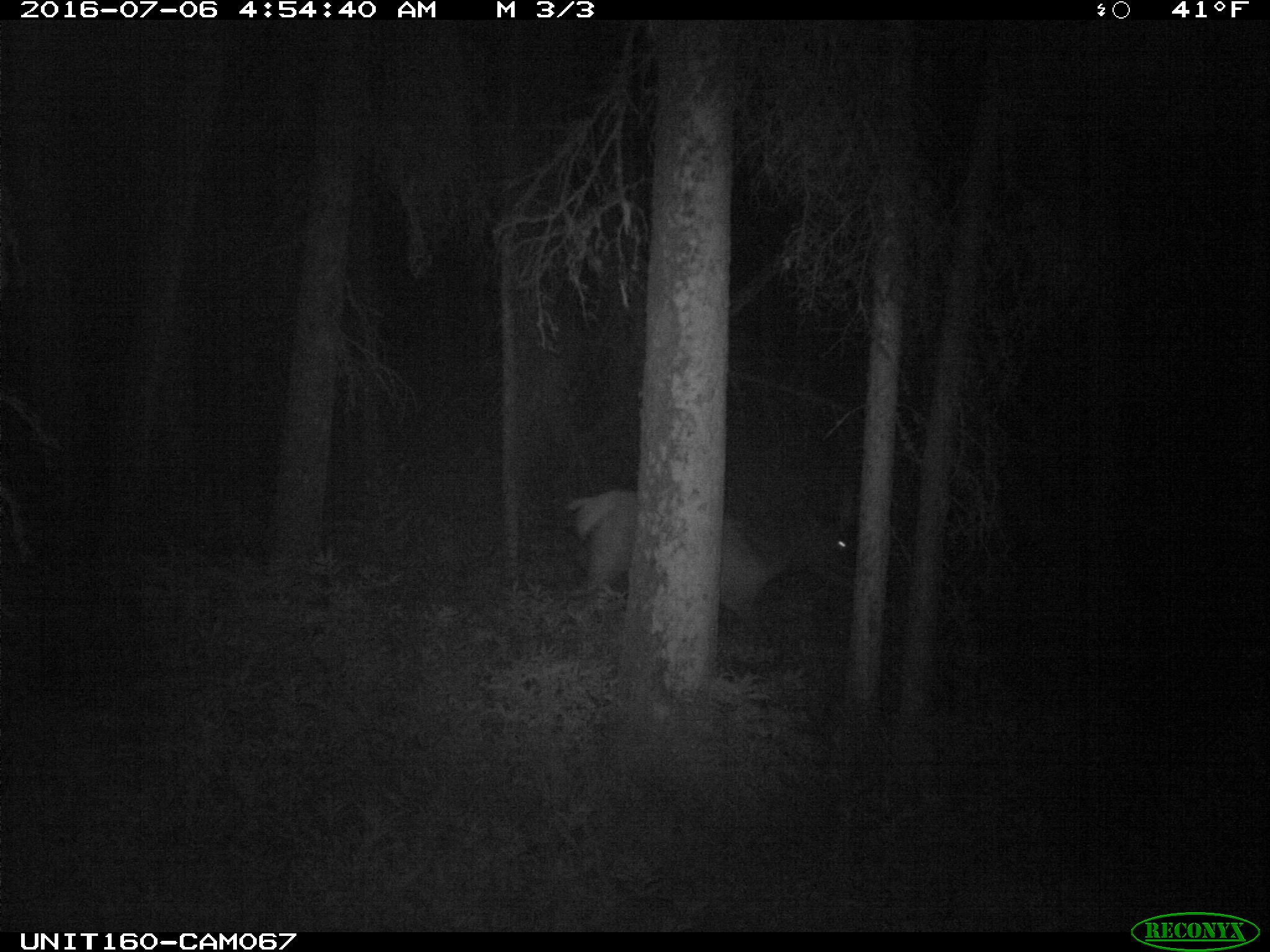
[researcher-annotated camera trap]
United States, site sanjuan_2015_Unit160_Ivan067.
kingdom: Animalia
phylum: Chordata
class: Mammalia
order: Artiodactyla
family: Cervidae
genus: Cervus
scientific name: Cervus elaphus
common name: red deer